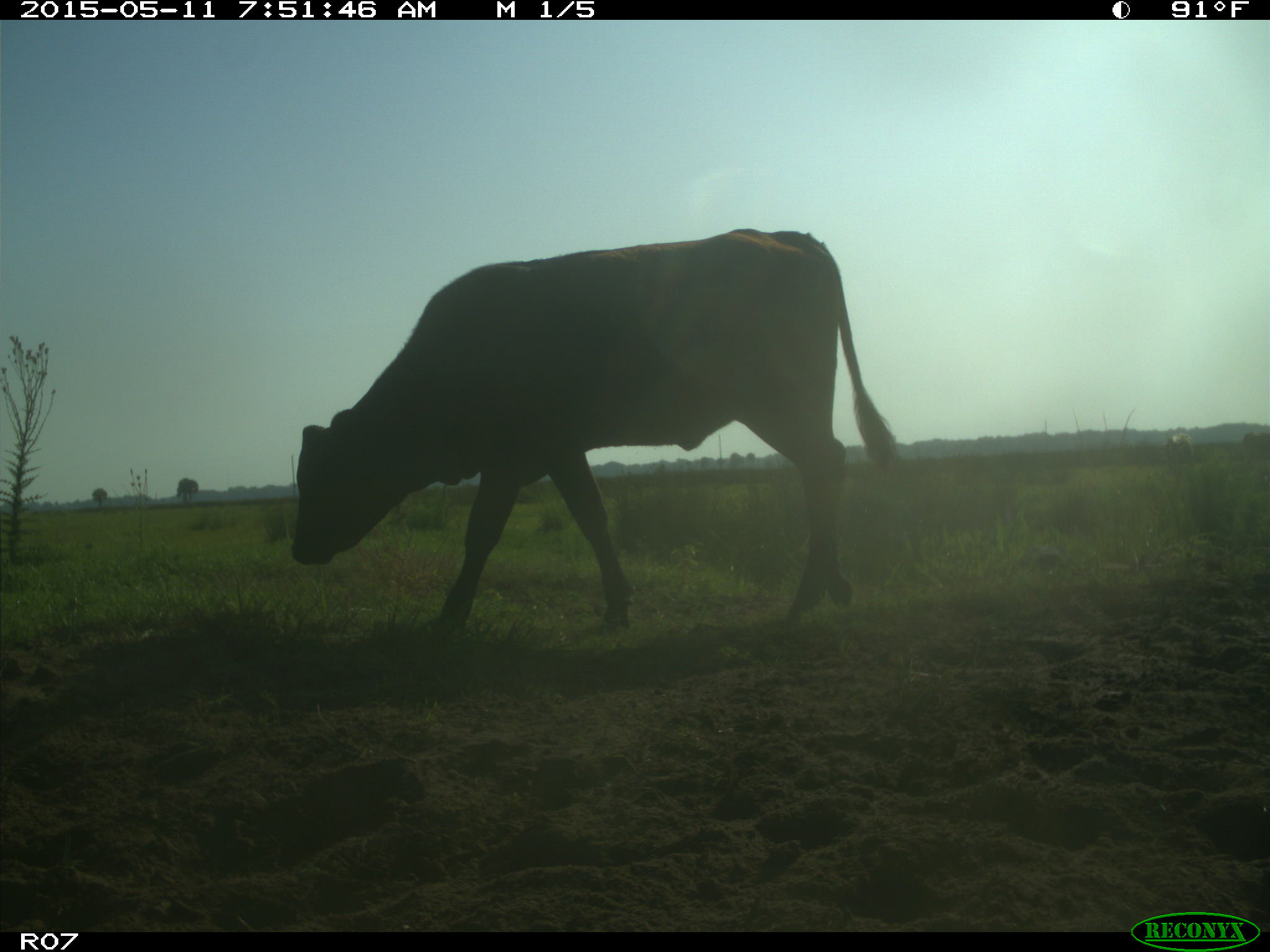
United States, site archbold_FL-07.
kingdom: Animalia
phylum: Chordata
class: Mammalia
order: Artiodactyla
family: Bovidae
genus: Bos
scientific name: Bos taurus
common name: domestic cow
Bos taurus (domestic cow).